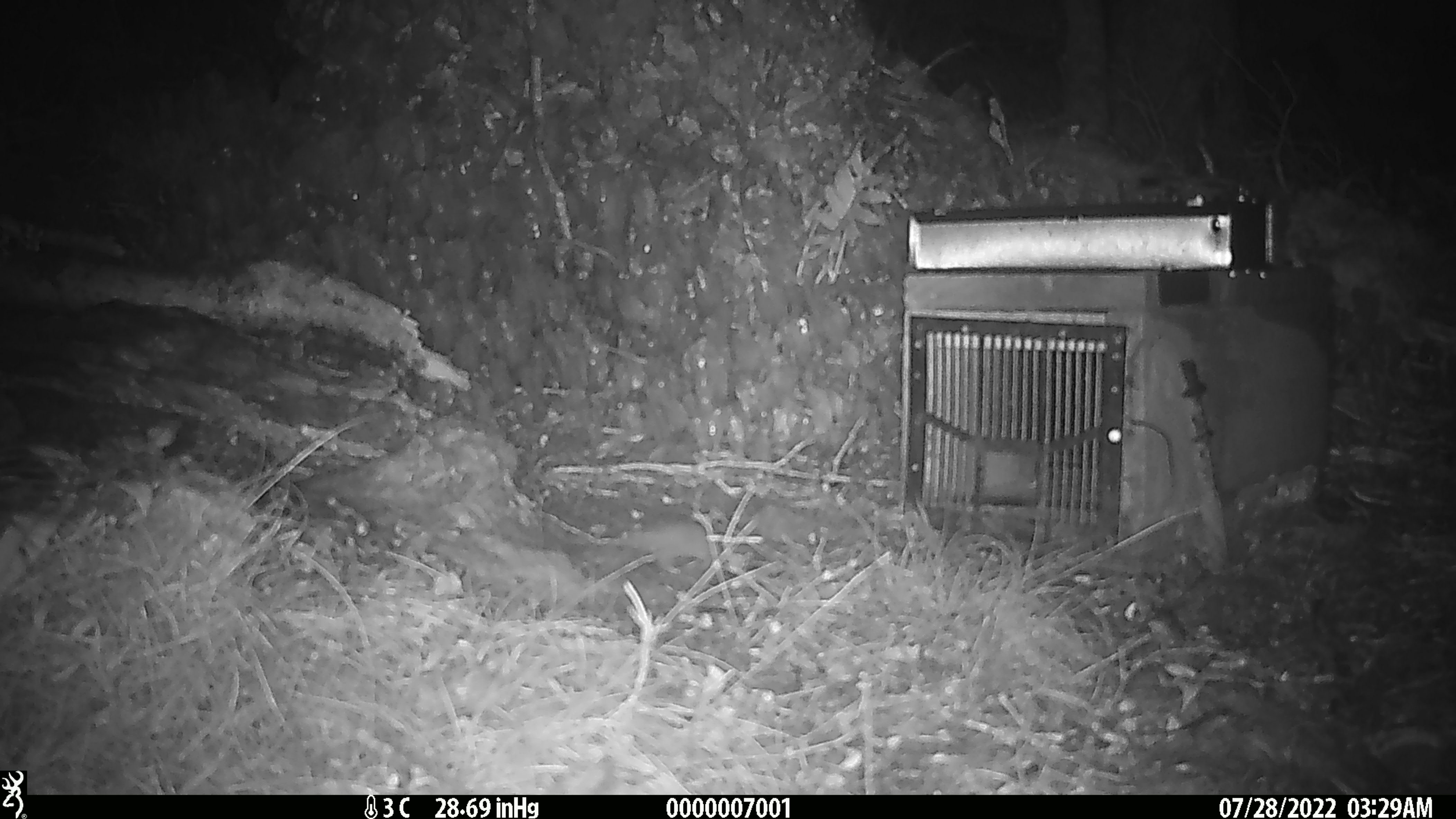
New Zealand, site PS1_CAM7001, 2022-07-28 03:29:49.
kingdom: Animalia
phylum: Chordata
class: Mammalia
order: Rodentia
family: Muridae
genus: Mus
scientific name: Mus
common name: mouse